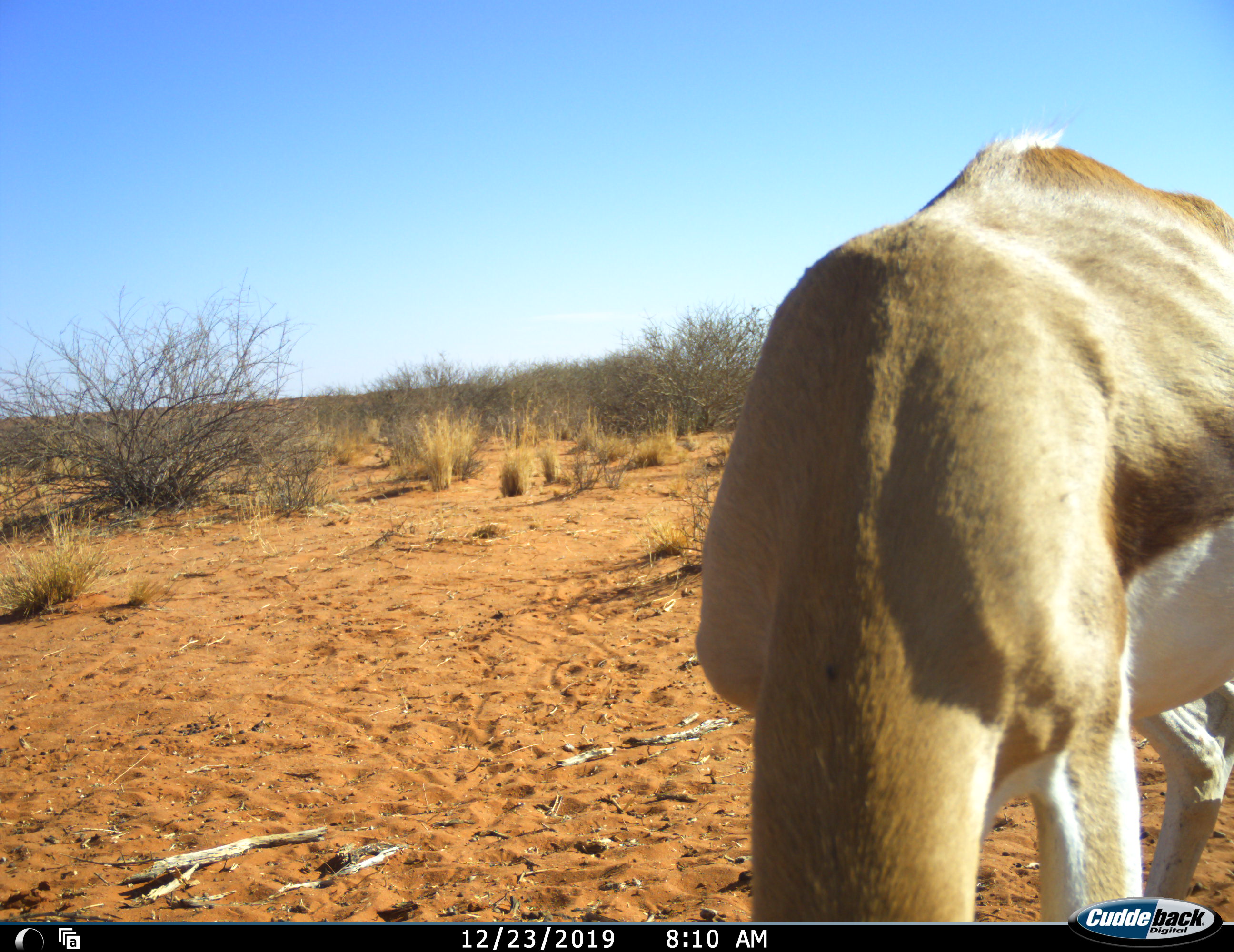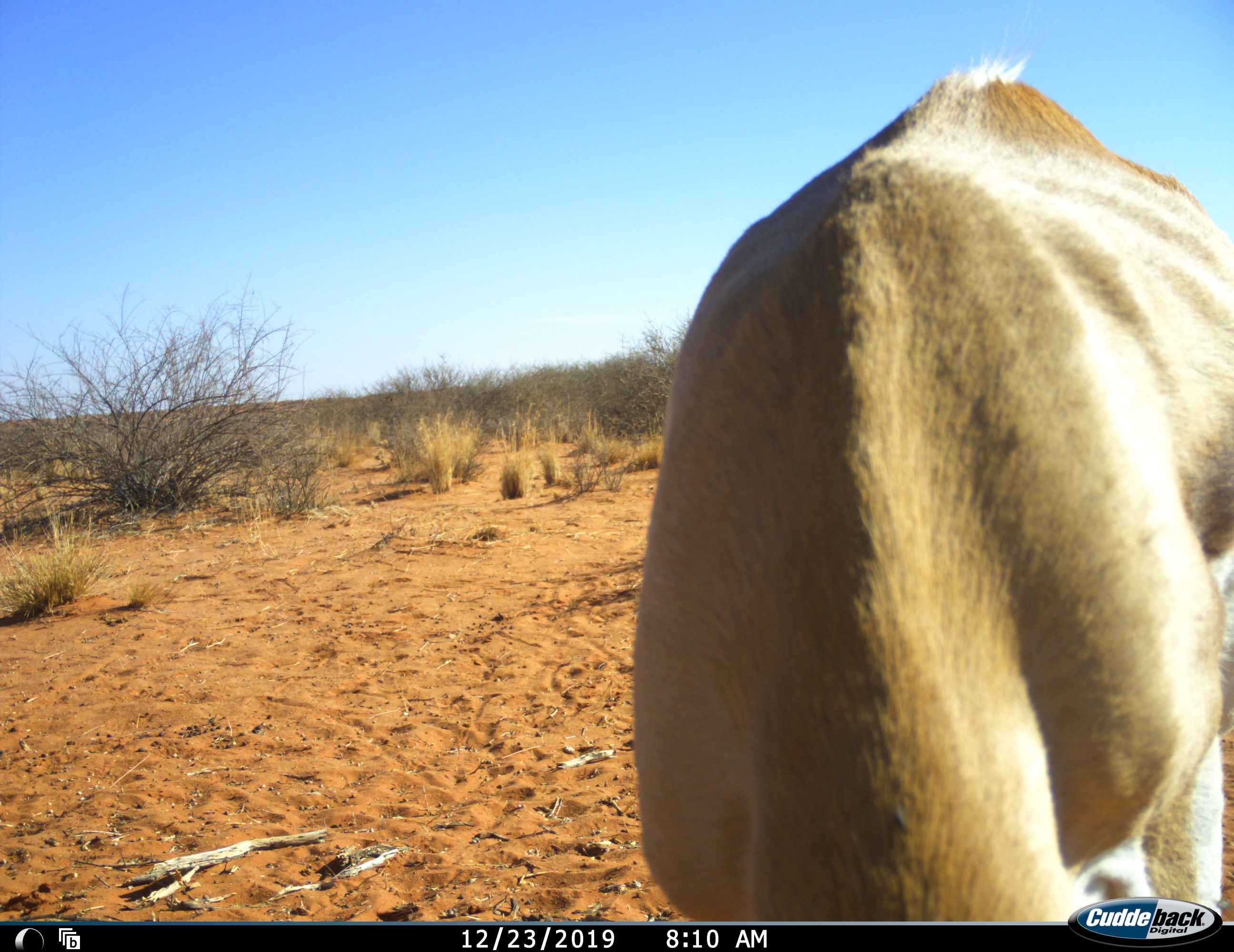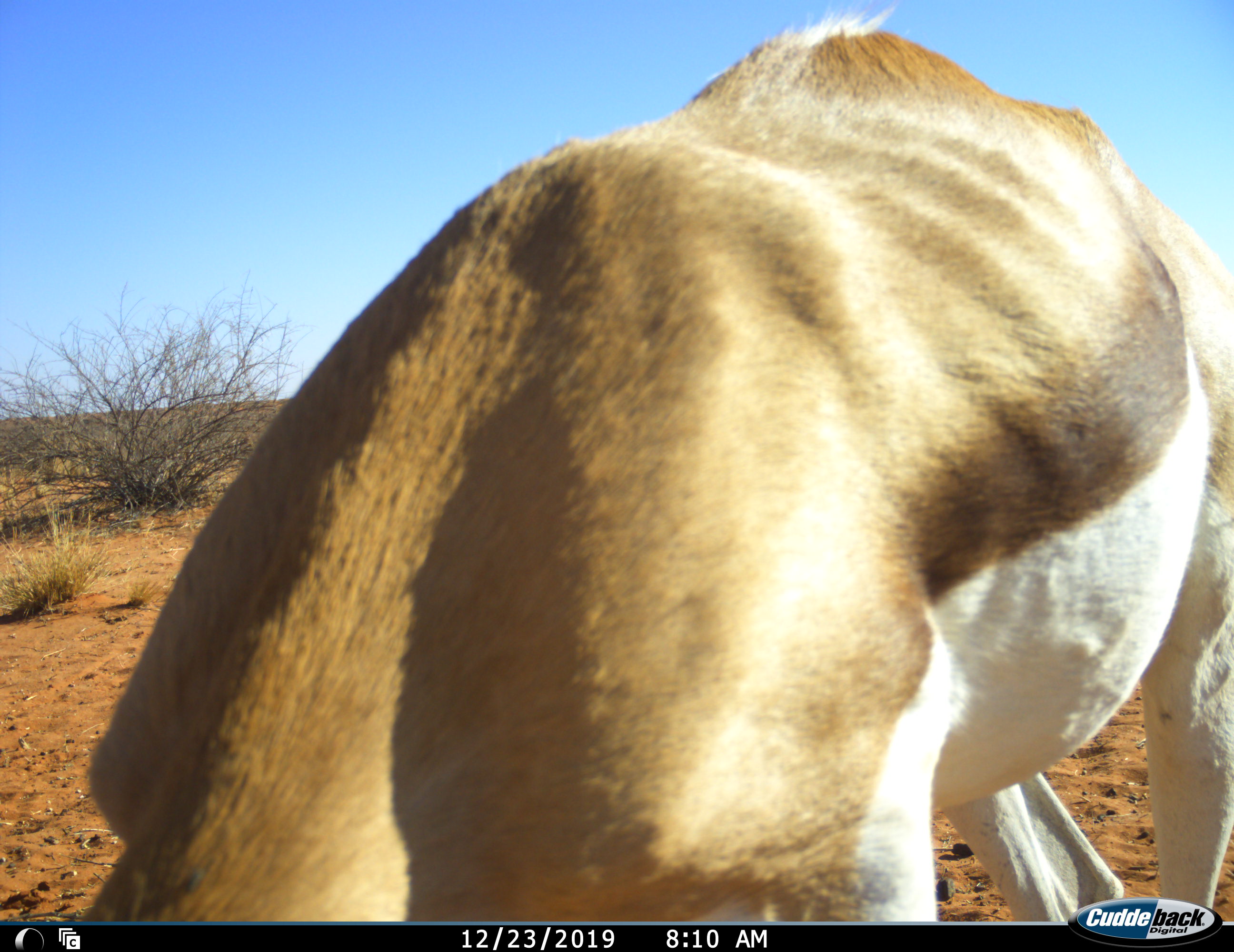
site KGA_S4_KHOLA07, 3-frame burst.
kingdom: Animalia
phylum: Chordata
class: Mammalia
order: Artiodactyla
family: Bovidae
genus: Antidorcas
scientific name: Antidorcas marsupialis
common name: springbok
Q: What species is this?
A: Springbok (Antidorcas marsupialis).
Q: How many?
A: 1.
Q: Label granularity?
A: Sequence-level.